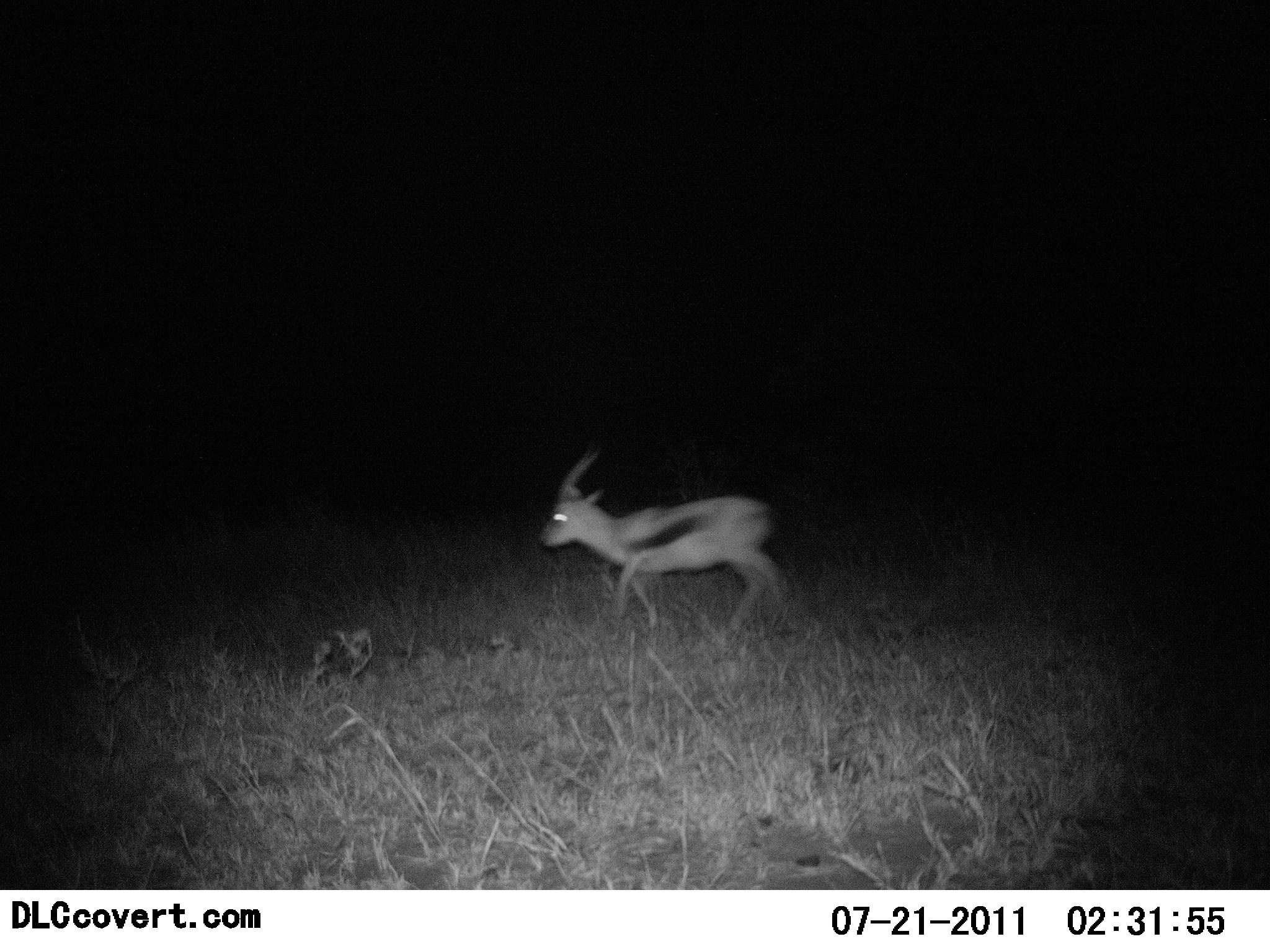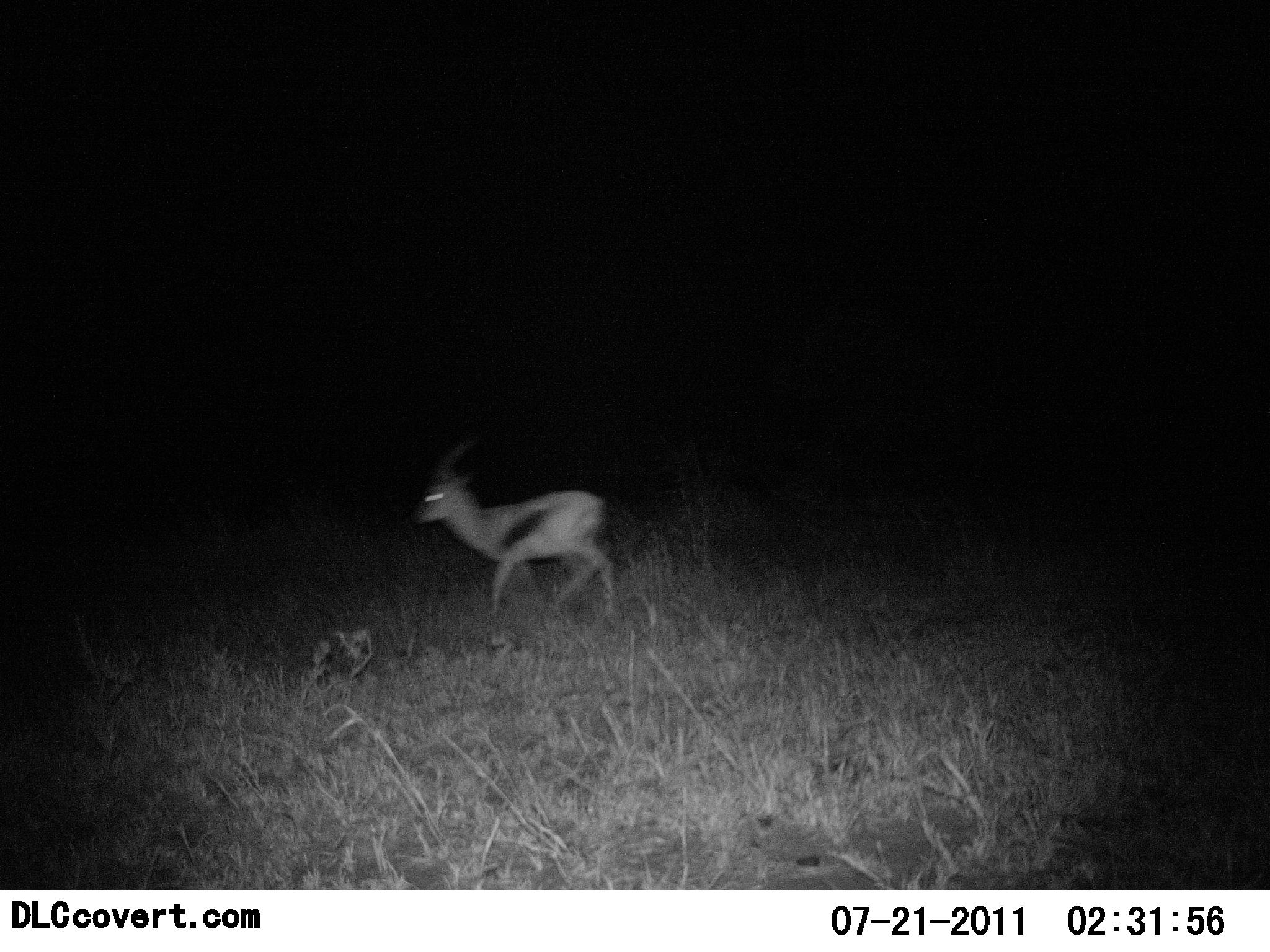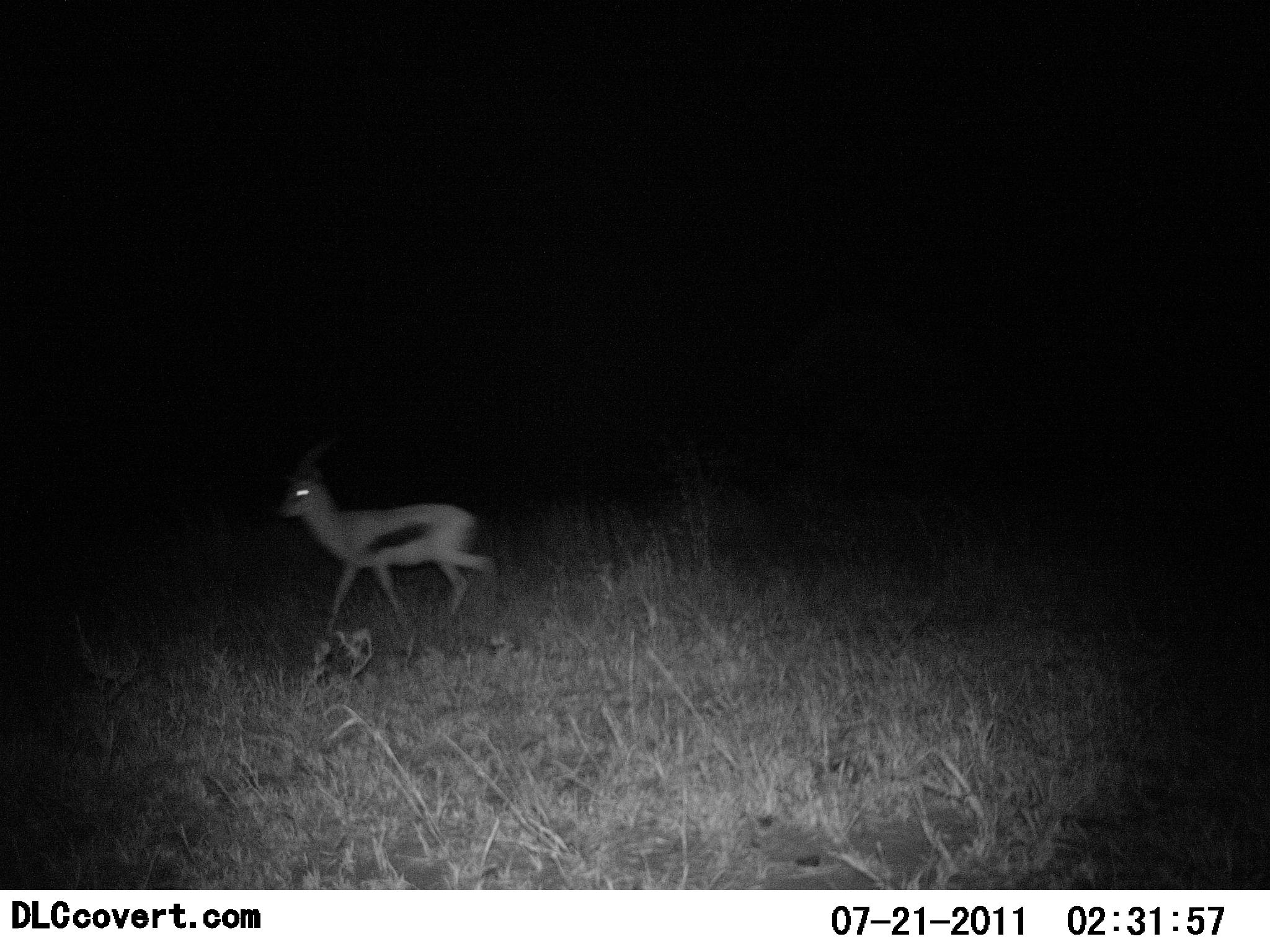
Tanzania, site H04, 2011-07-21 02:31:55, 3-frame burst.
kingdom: Animalia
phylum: Chordata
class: Mammalia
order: Artiodactyla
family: Bovidae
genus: Eudorcas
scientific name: Eudorcas thomsonii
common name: thomson's gazelle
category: gazellethomsons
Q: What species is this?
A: Gazellethomsons (thomson's gazelle) (Eudorcas thomsonii).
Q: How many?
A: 1.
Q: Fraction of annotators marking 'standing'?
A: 0%.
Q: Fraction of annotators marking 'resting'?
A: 0%.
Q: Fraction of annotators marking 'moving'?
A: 100%.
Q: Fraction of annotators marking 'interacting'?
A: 0%.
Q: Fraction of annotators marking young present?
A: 0%.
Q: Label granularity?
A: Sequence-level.